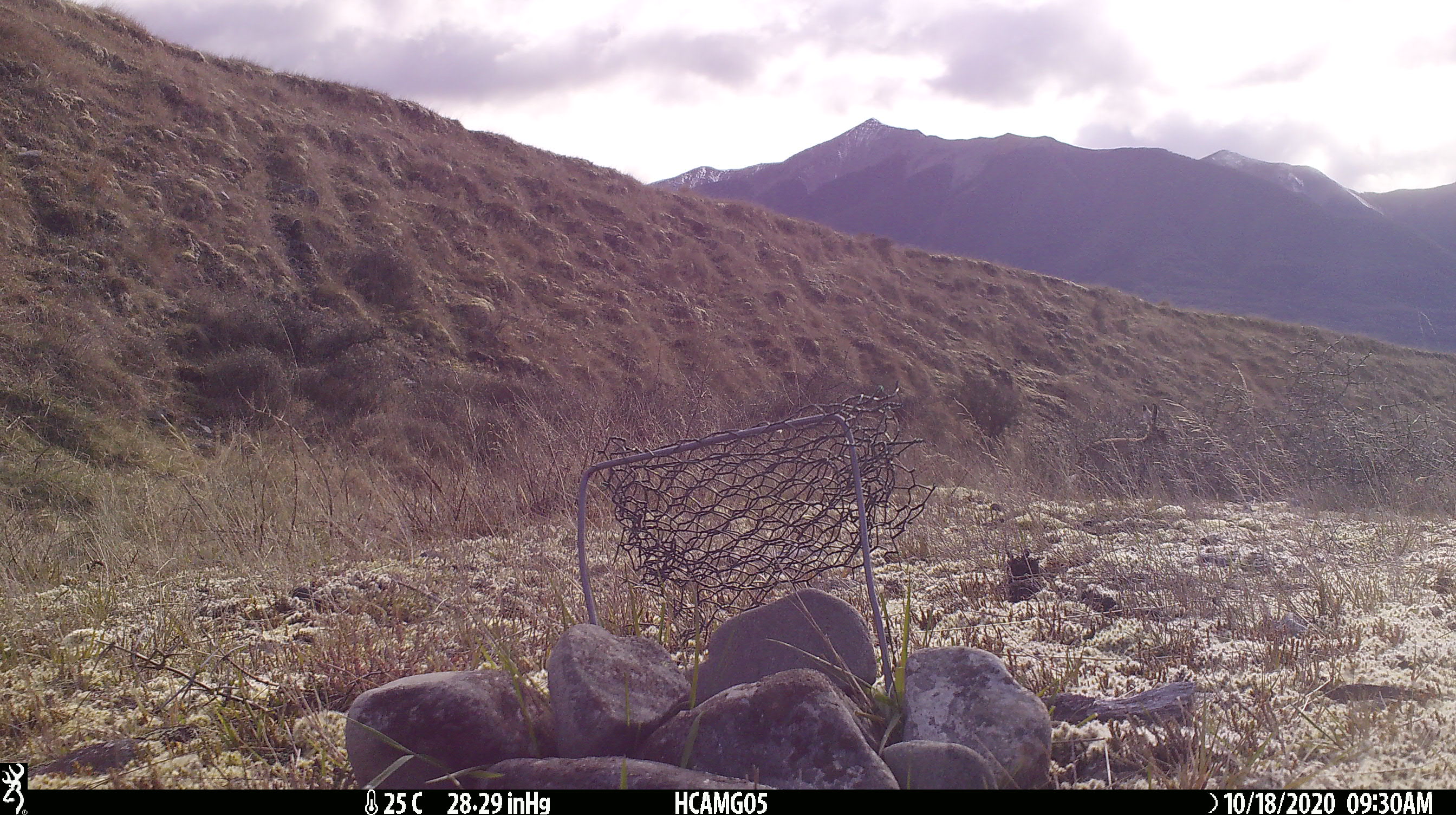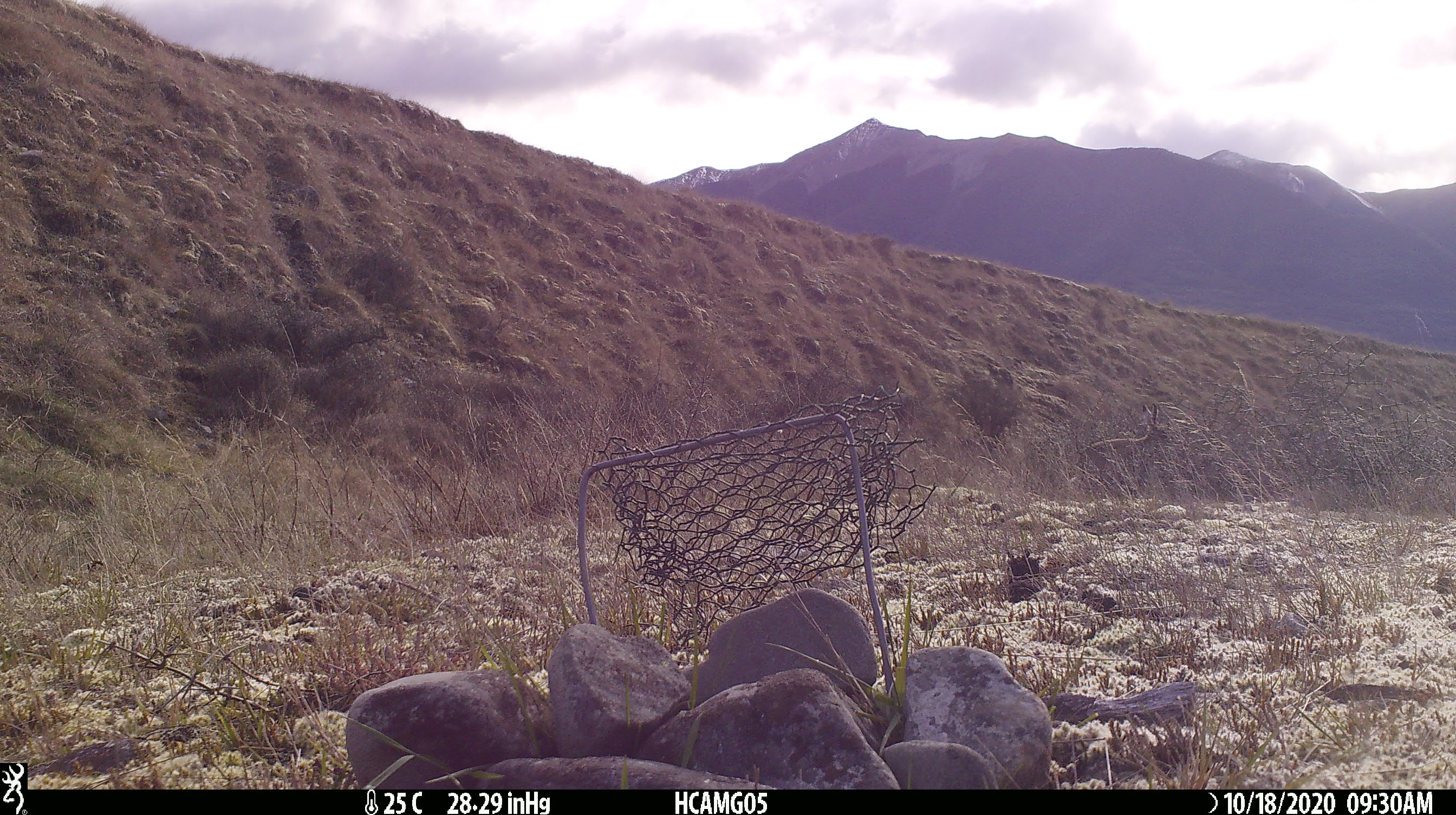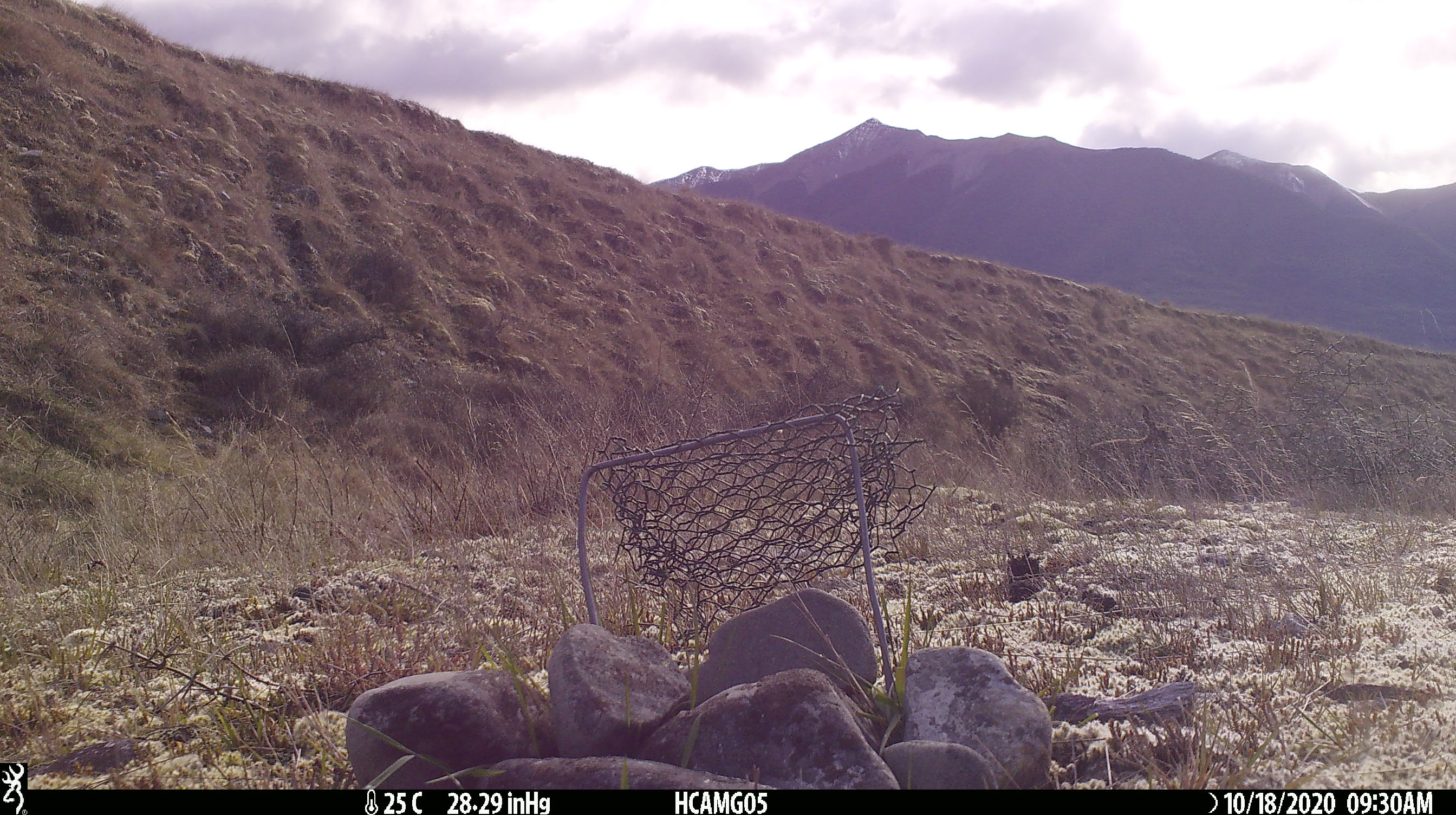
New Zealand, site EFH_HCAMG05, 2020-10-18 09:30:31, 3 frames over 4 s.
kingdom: Animalia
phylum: Chordata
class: Mammalia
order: Lagomorpha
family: Leporidae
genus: Lepus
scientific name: Lepus europaeus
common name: brown hare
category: hare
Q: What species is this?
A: Hare (brown hare) (Lepus europaeus).